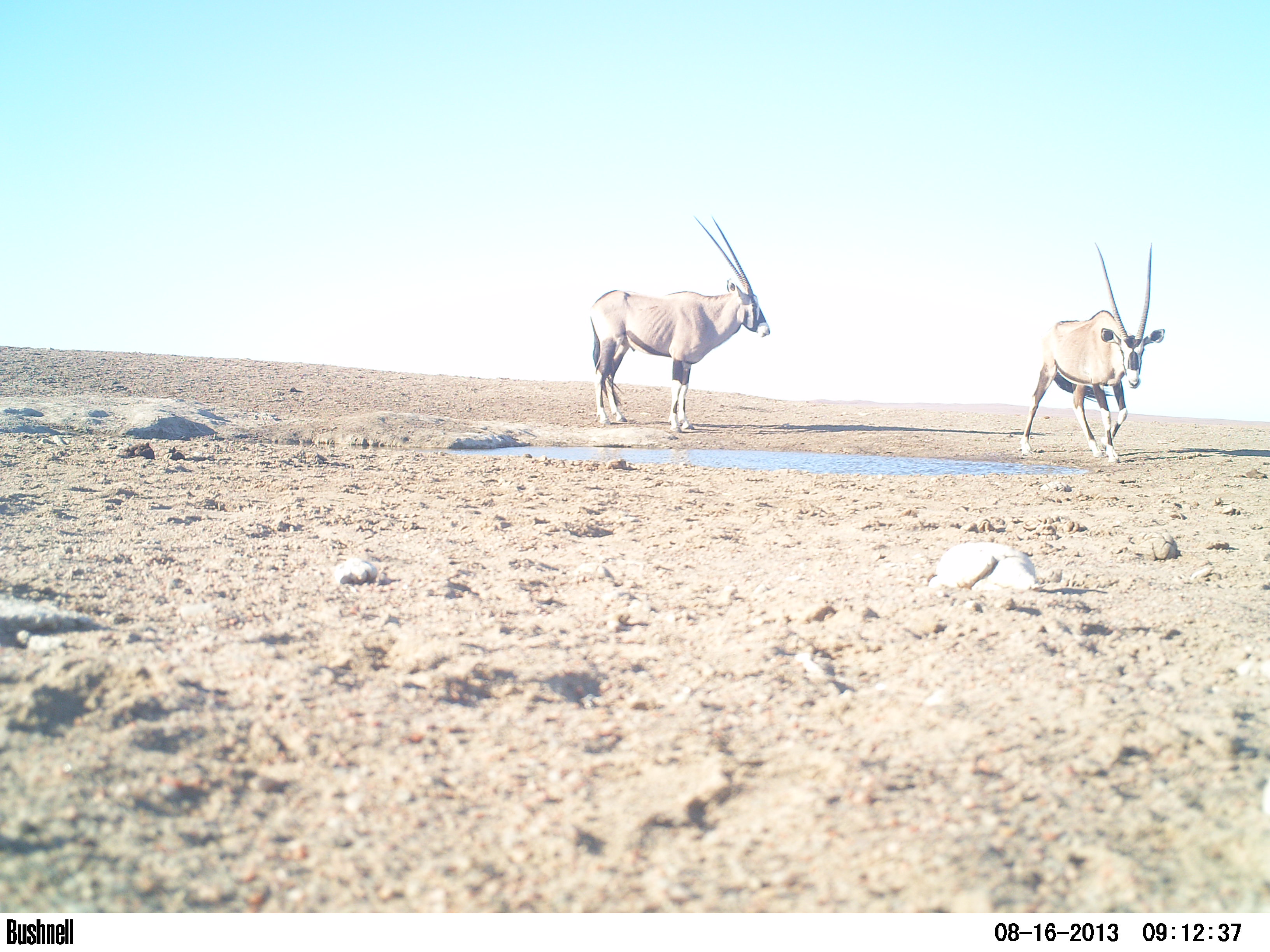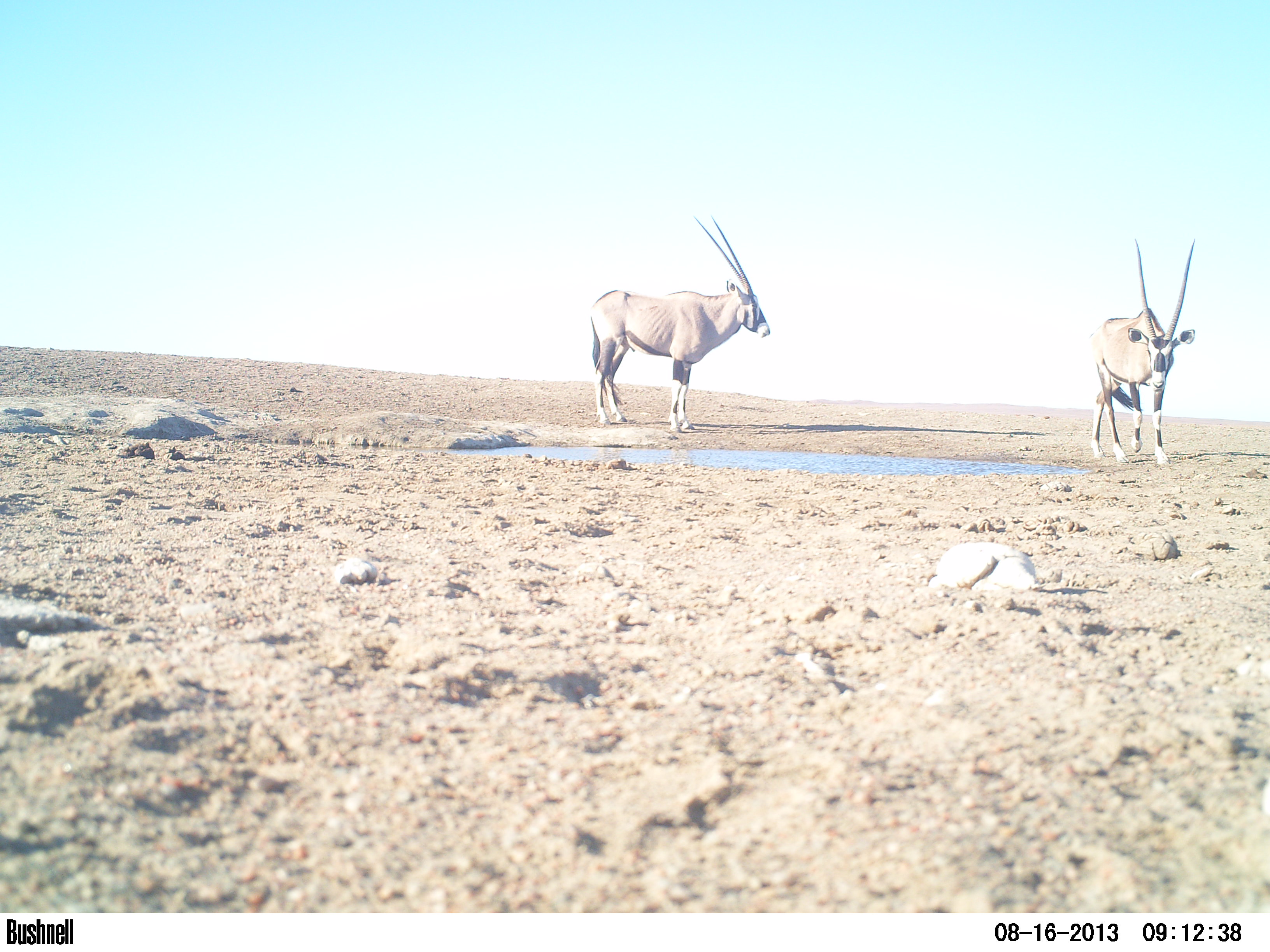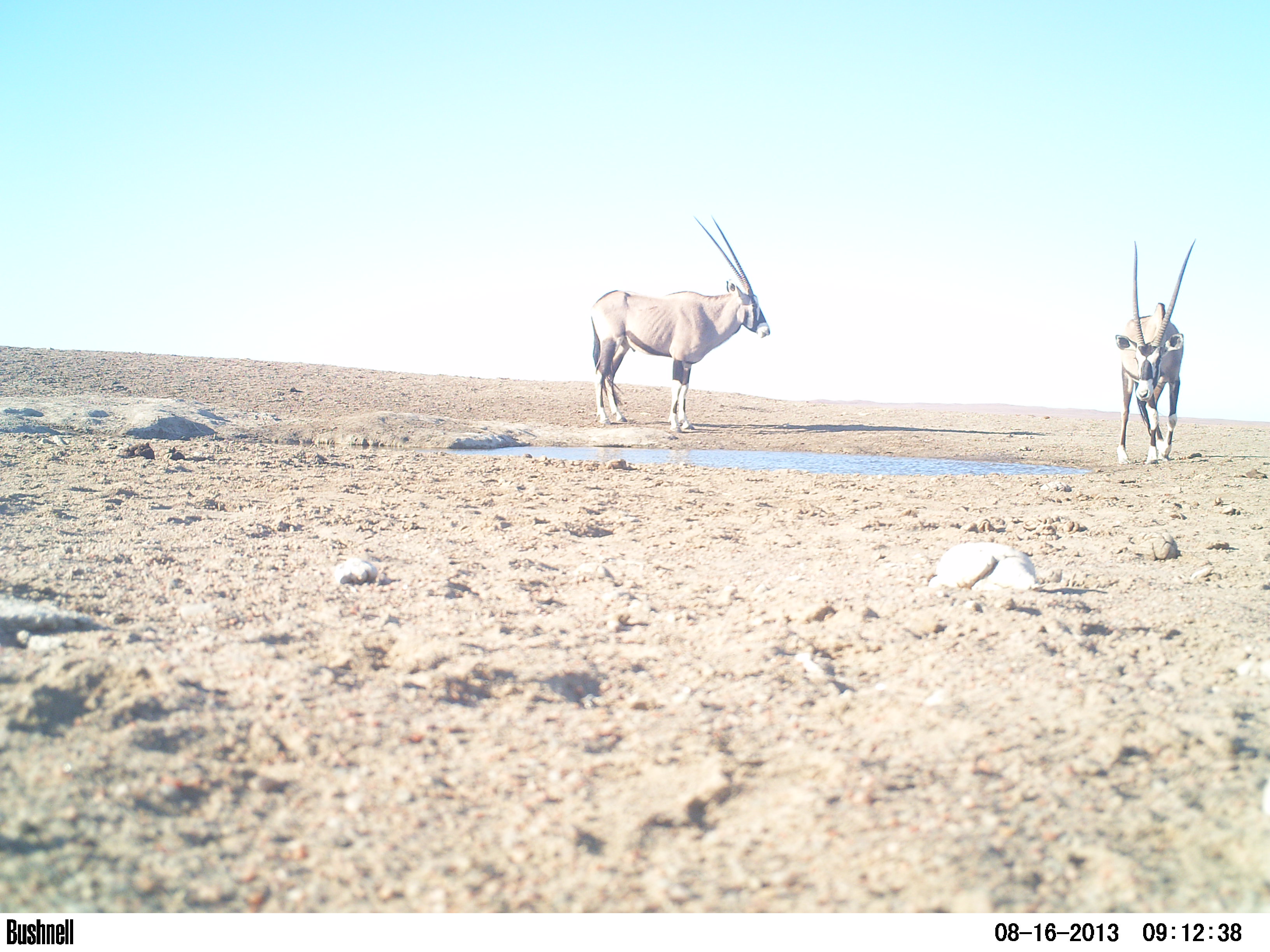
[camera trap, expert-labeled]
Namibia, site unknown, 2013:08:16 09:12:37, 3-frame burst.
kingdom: Animalia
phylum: Chordata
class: Mammalia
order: Artiodactyla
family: Bovidae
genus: Oryx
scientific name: Oryx gazella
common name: gemsbok